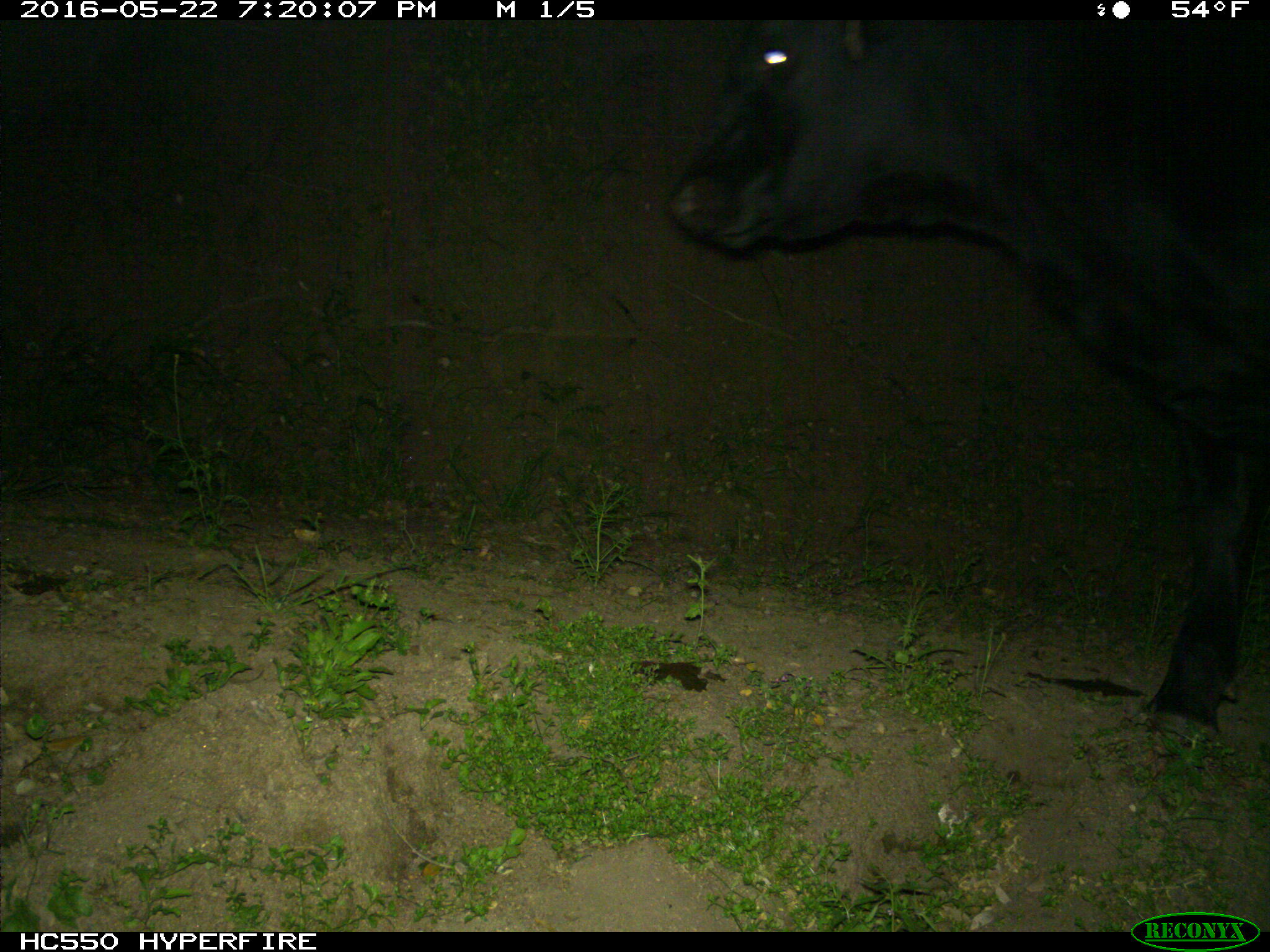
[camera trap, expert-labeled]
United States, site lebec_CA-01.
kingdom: Animalia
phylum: Chordata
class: Mammalia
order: Artiodactyla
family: Bovidae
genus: Bos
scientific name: Bos taurus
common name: domestic cow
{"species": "Bos taurus (domestic cow)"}